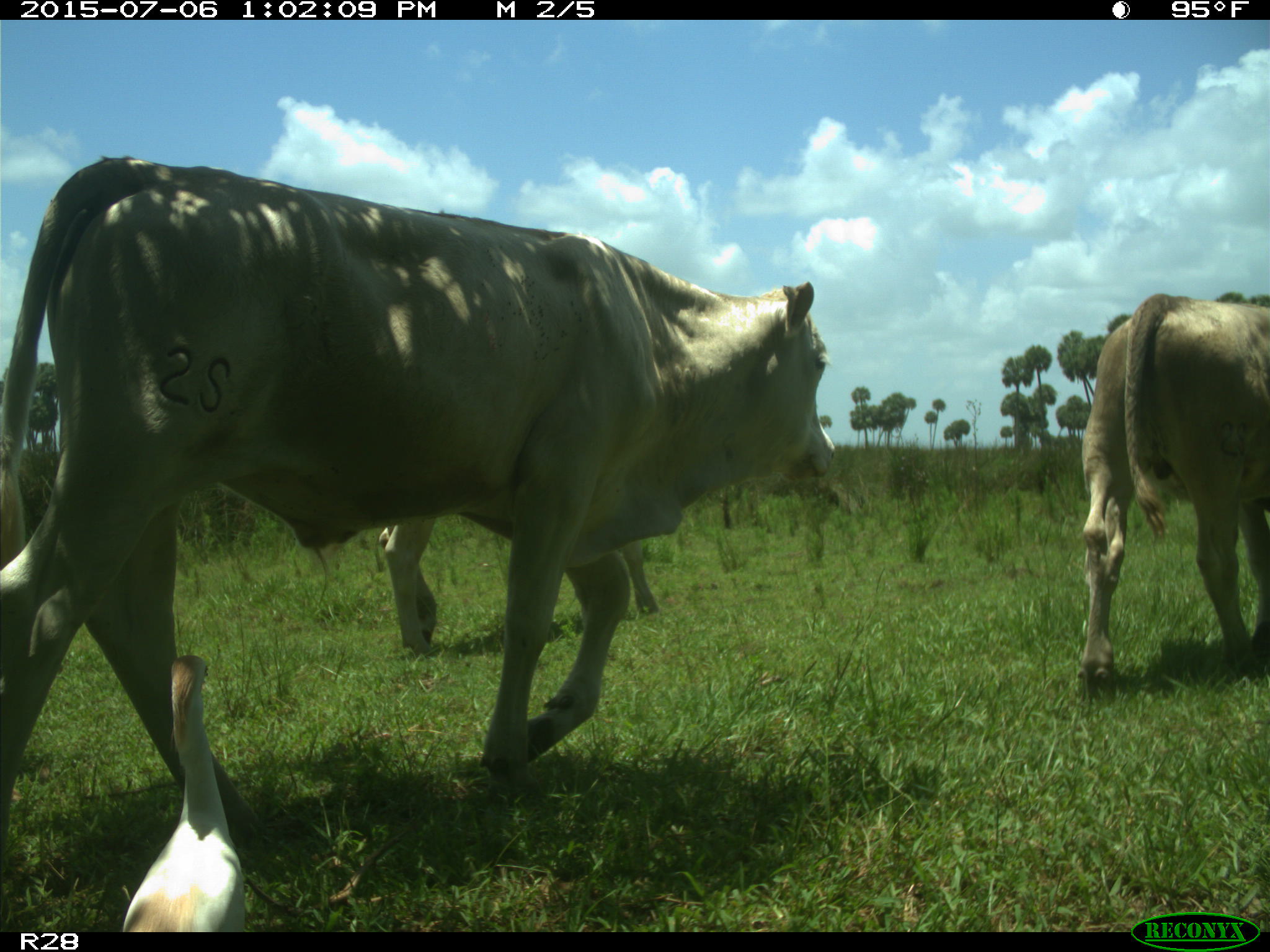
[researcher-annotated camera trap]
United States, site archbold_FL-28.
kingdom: Animalia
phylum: Chordata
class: Mammalia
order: Artiodactyla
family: Bovidae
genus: Bos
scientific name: Bos taurus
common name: domestic cow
Bos taurus (domestic cow).